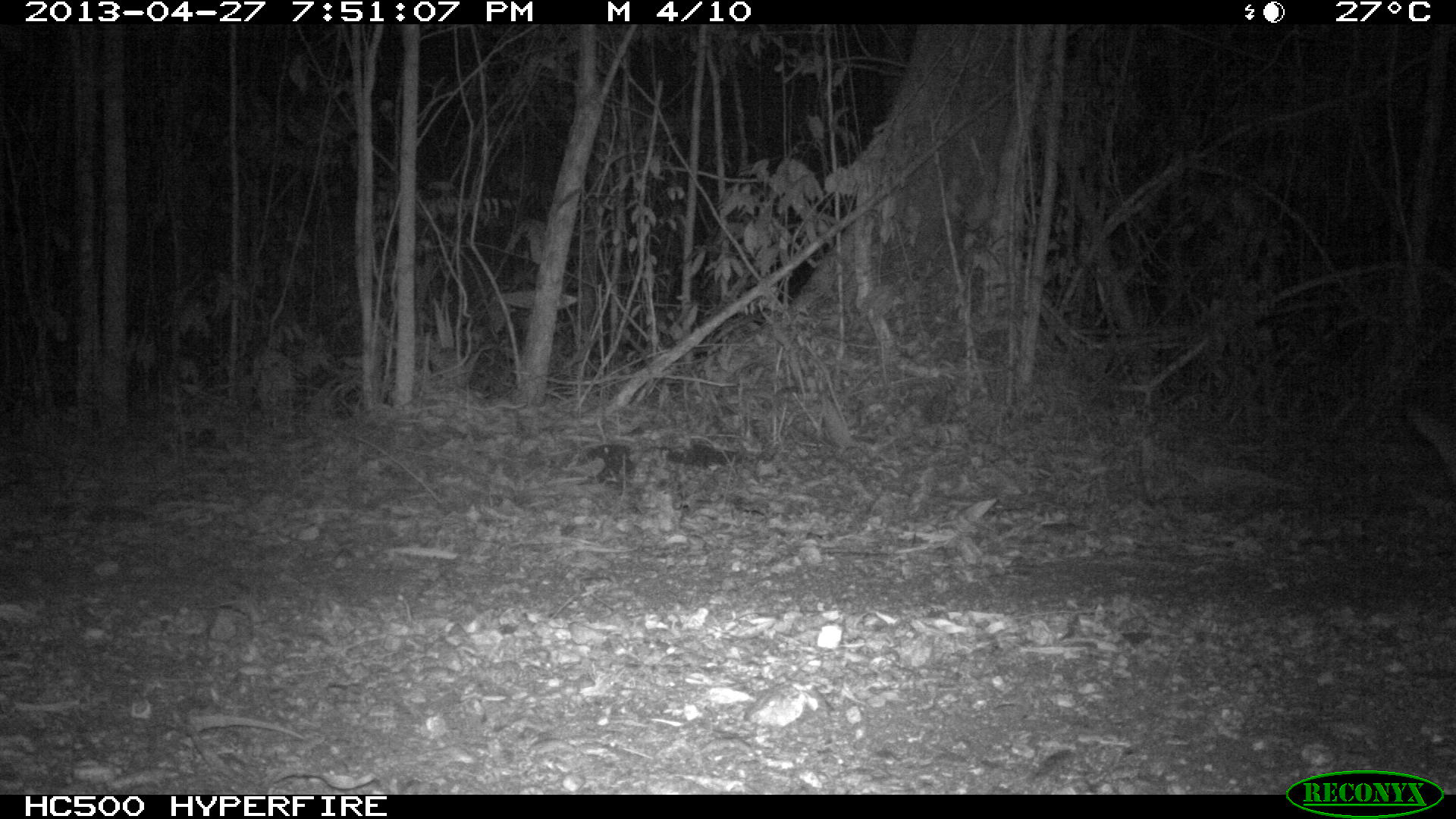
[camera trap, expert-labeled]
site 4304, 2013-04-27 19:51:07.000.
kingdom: Animalia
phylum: Chordata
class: Mammalia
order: Carnivora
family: Canidae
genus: Urocyon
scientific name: Urocyon cinereoargenteus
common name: gray fox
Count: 1.